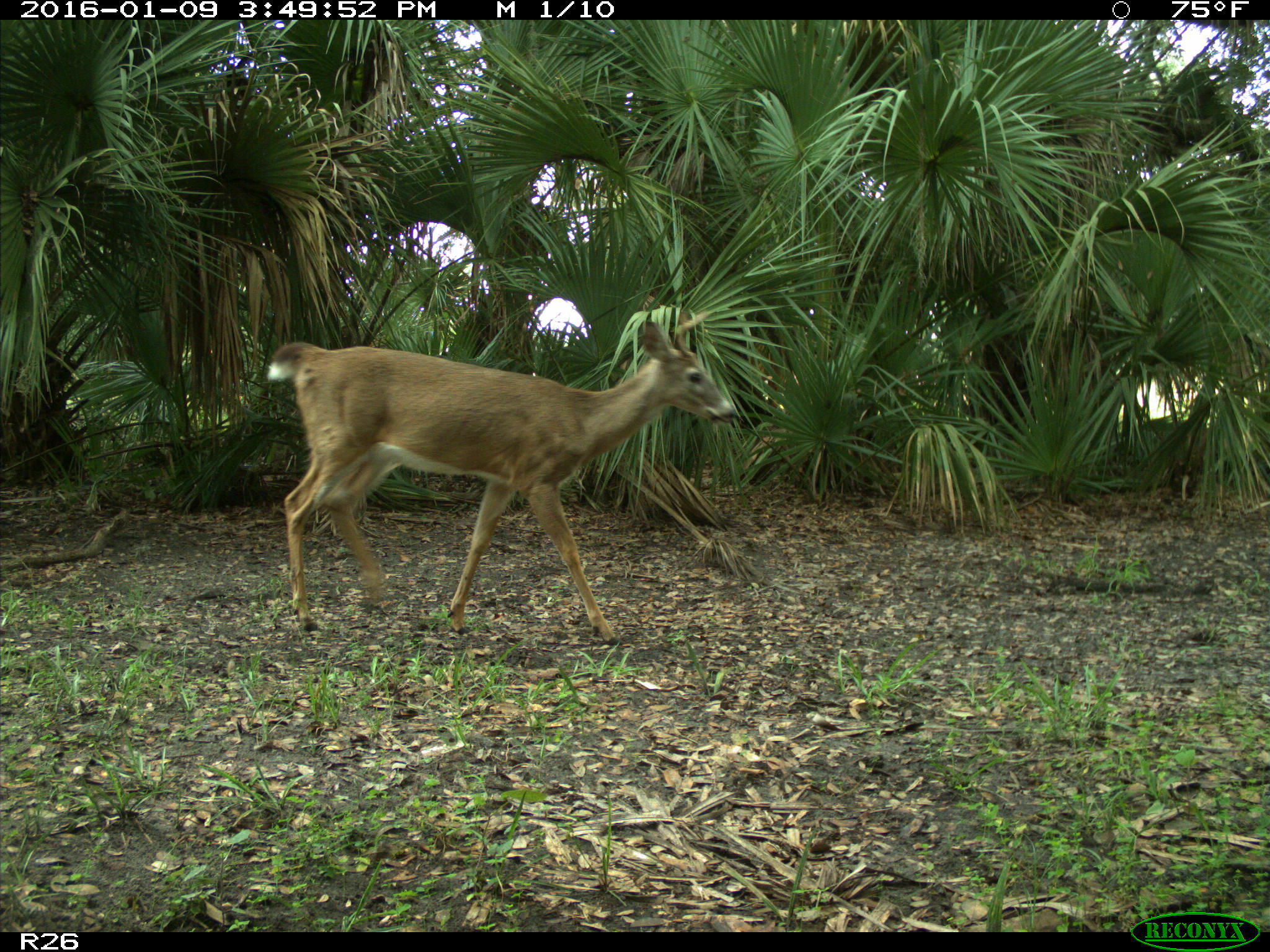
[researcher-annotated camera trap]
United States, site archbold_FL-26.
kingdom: Animalia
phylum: Chordata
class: Mammalia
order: Artiodactyla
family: Cervidae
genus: Odocoileus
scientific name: Odocoileus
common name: deer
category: unidentified deer